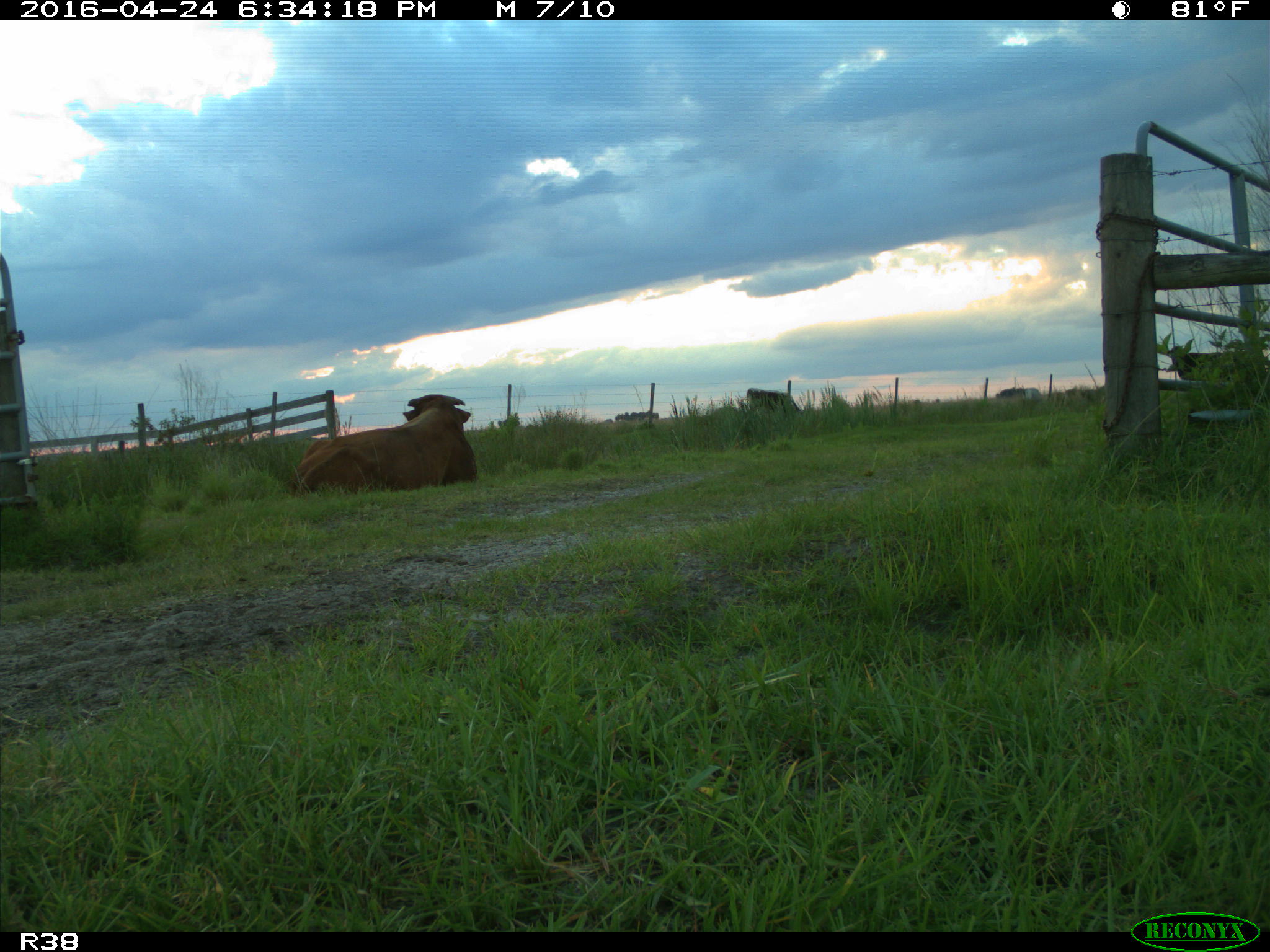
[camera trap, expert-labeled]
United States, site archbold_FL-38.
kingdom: Animalia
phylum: Chordata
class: Mammalia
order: Artiodactyla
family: Bovidae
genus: Bos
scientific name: Bos taurus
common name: domestic cow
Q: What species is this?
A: Bos taurus (domestic cow).